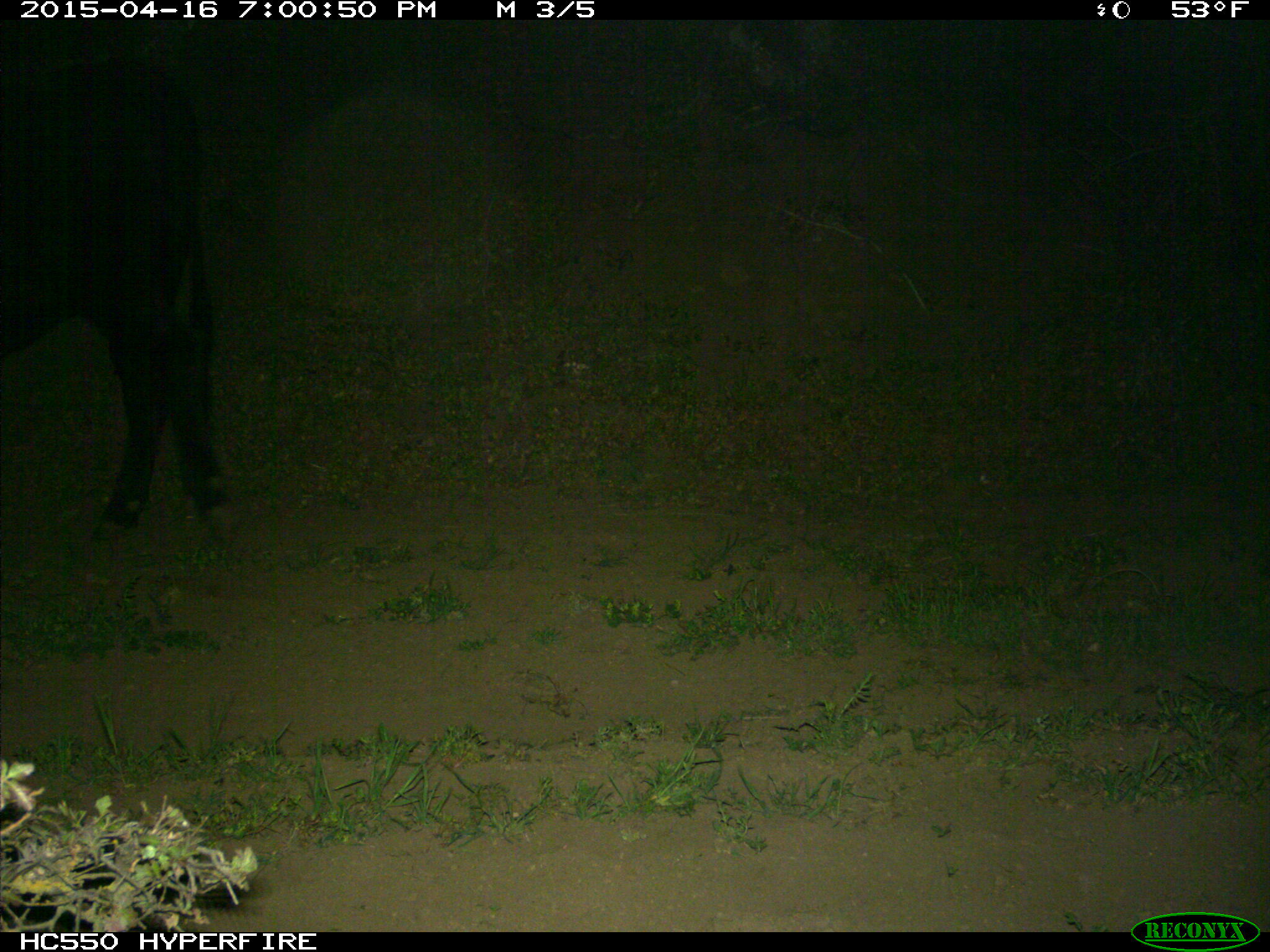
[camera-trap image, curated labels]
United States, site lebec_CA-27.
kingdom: Animalia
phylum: Chordata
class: Mammalia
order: Artiodactyla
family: Bovidae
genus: Bos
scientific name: Bos taurus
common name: domestic cow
Bos taurus (domestic cow).